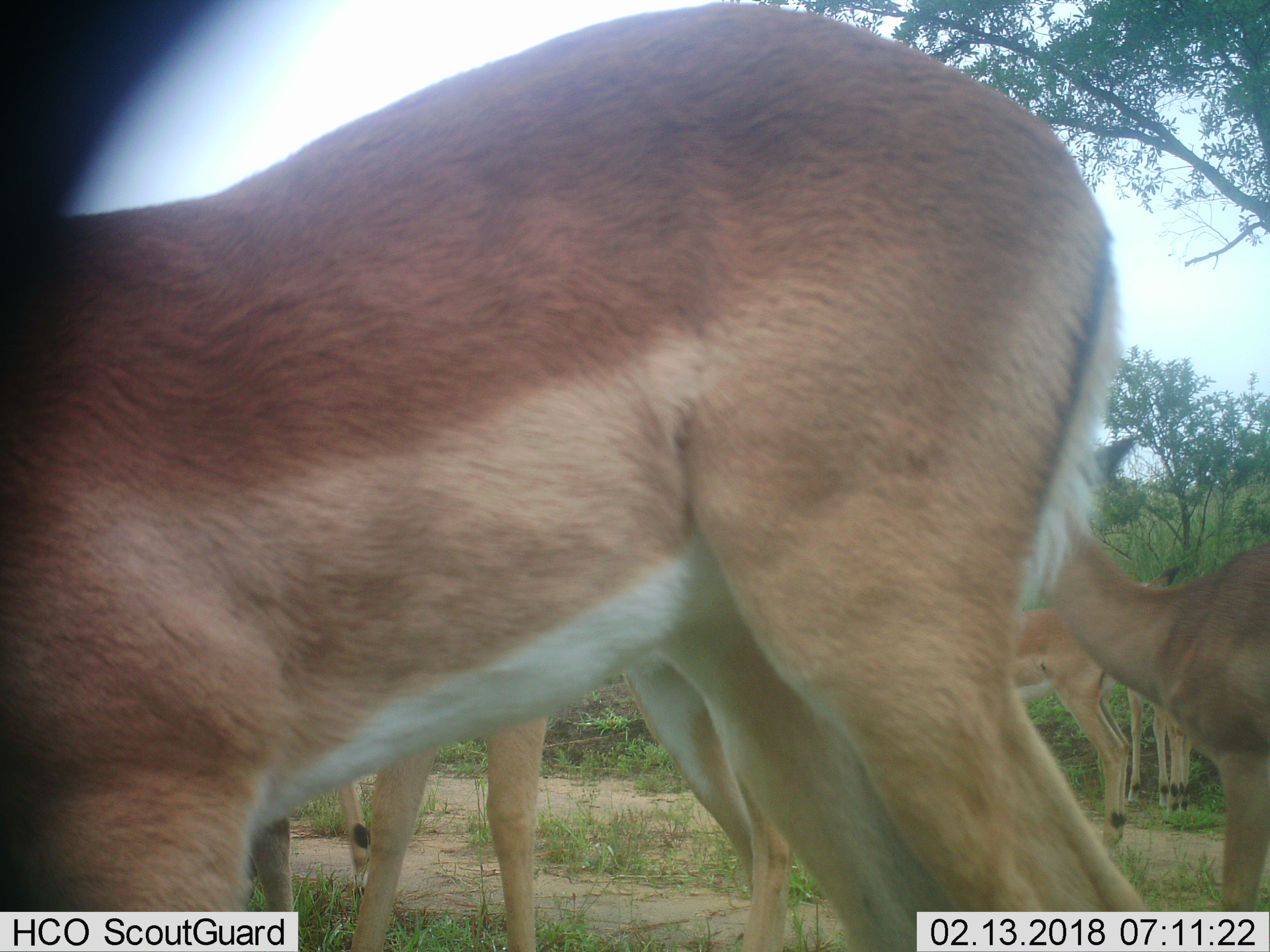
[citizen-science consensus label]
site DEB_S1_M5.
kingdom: Animalia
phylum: Chordata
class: Mammalia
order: Artiodactyla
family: Bovidae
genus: Aepyceros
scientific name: Aepyceros melampus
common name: impala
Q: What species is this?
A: Impala (Aepyceros melampus).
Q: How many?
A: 6.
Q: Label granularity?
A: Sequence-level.